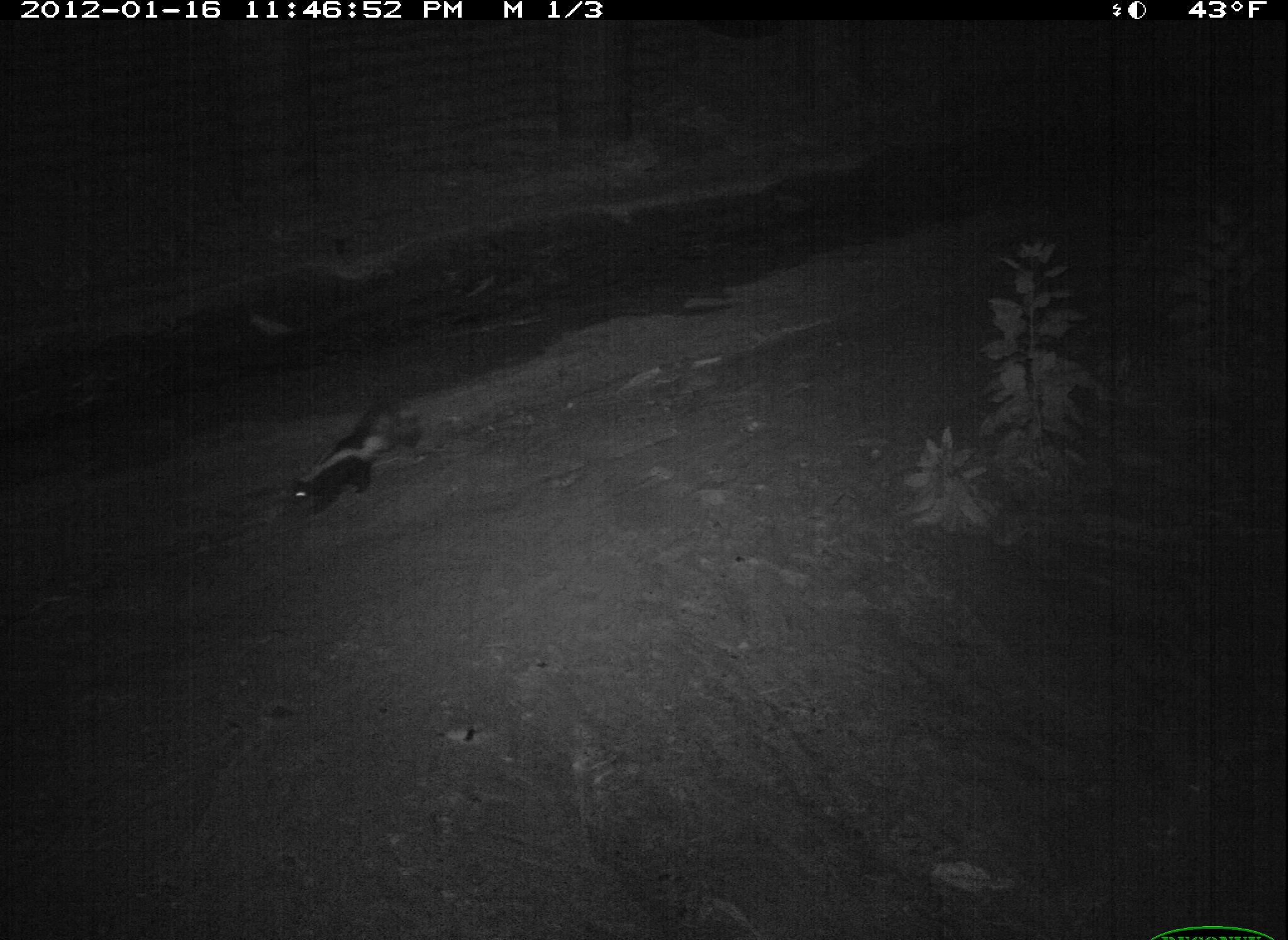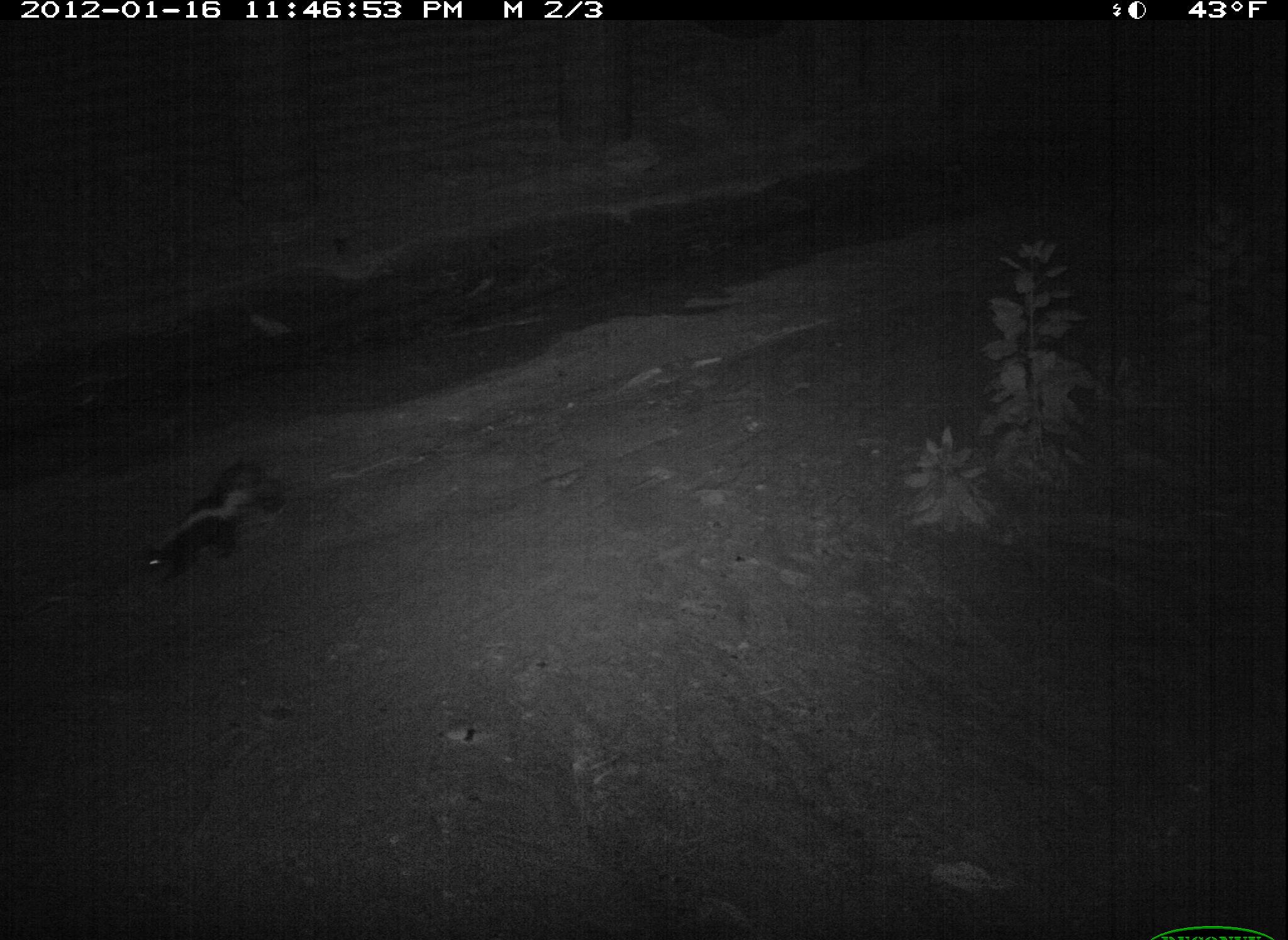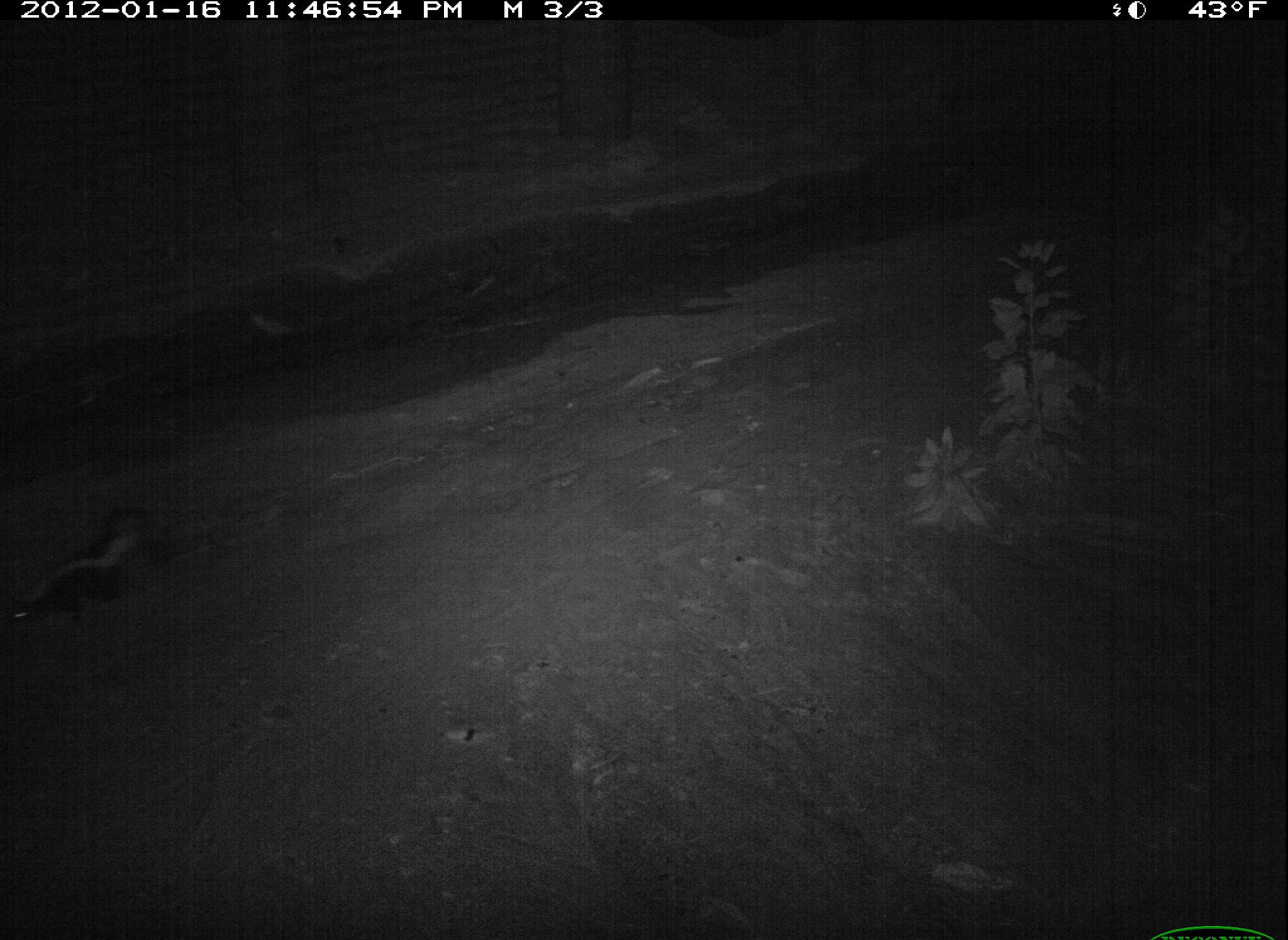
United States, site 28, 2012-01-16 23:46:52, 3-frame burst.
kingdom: Animalia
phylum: Chordata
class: Mammalia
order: Carnivora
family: Mephitidae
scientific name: Mephitidae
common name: skunk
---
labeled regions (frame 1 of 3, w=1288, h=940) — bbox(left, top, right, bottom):
skunk: bbox(259, 367, 444, 533)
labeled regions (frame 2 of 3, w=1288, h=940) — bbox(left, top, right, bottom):
skunk: bbox(111, 441, 285, 606)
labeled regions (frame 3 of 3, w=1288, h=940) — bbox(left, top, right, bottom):
skunk: bbox(0, 494, 200, 641)